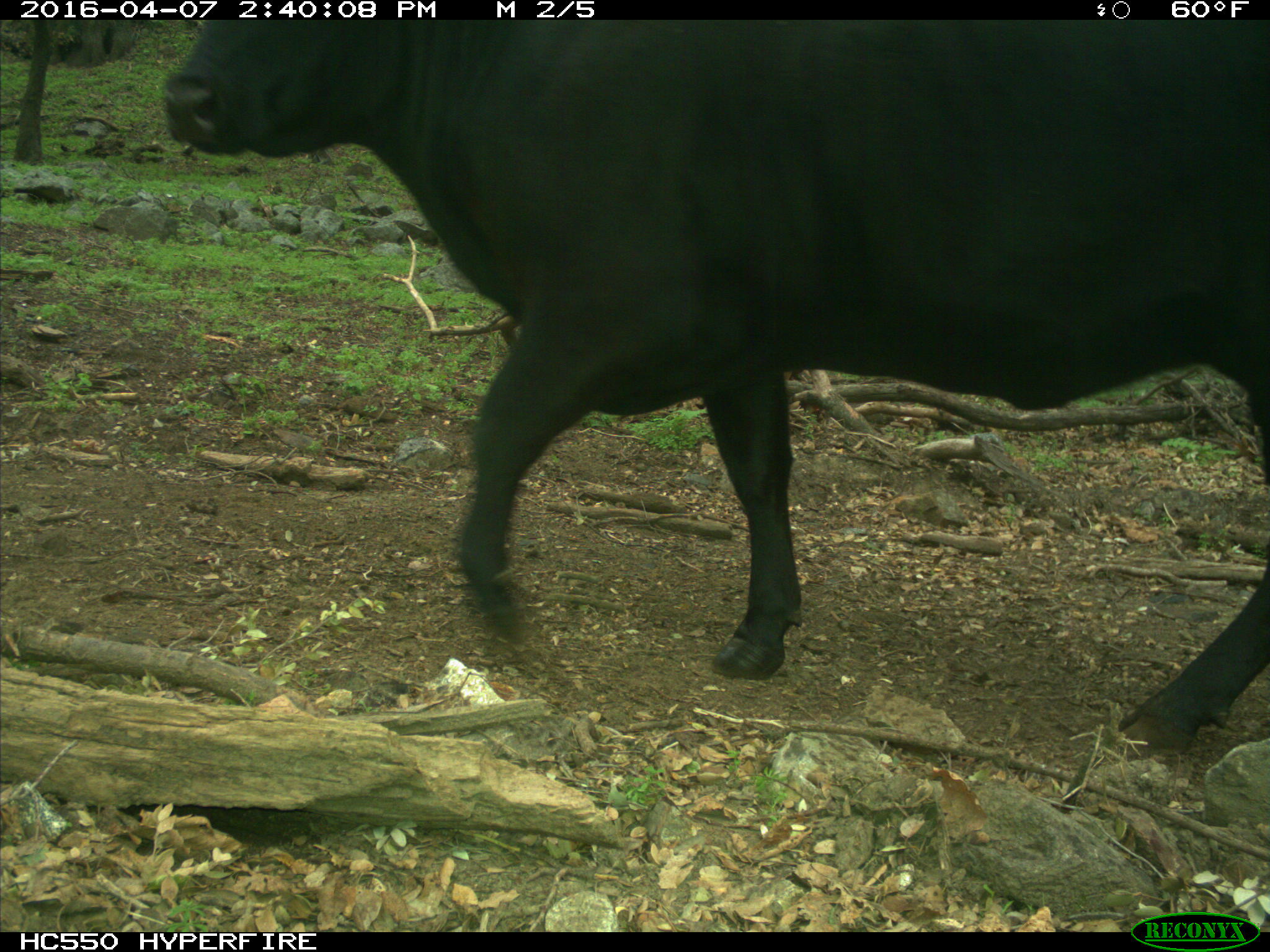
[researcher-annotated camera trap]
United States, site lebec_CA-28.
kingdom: Animalia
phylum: Chordata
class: Mammalia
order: Artiodactyla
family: Bovidae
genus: Bos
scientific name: Bos taurus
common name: domestic cow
Bos taurus (domestic cow).